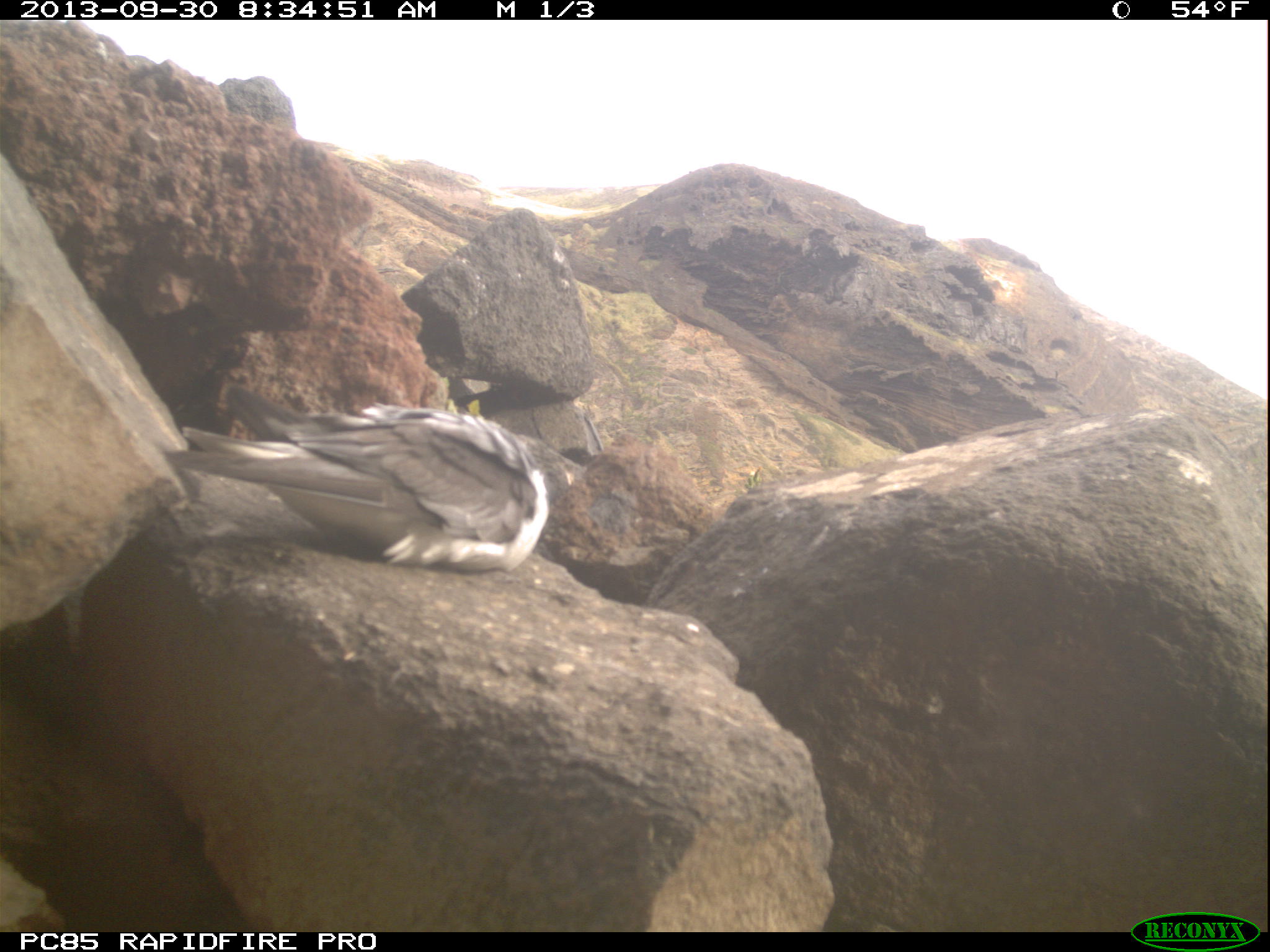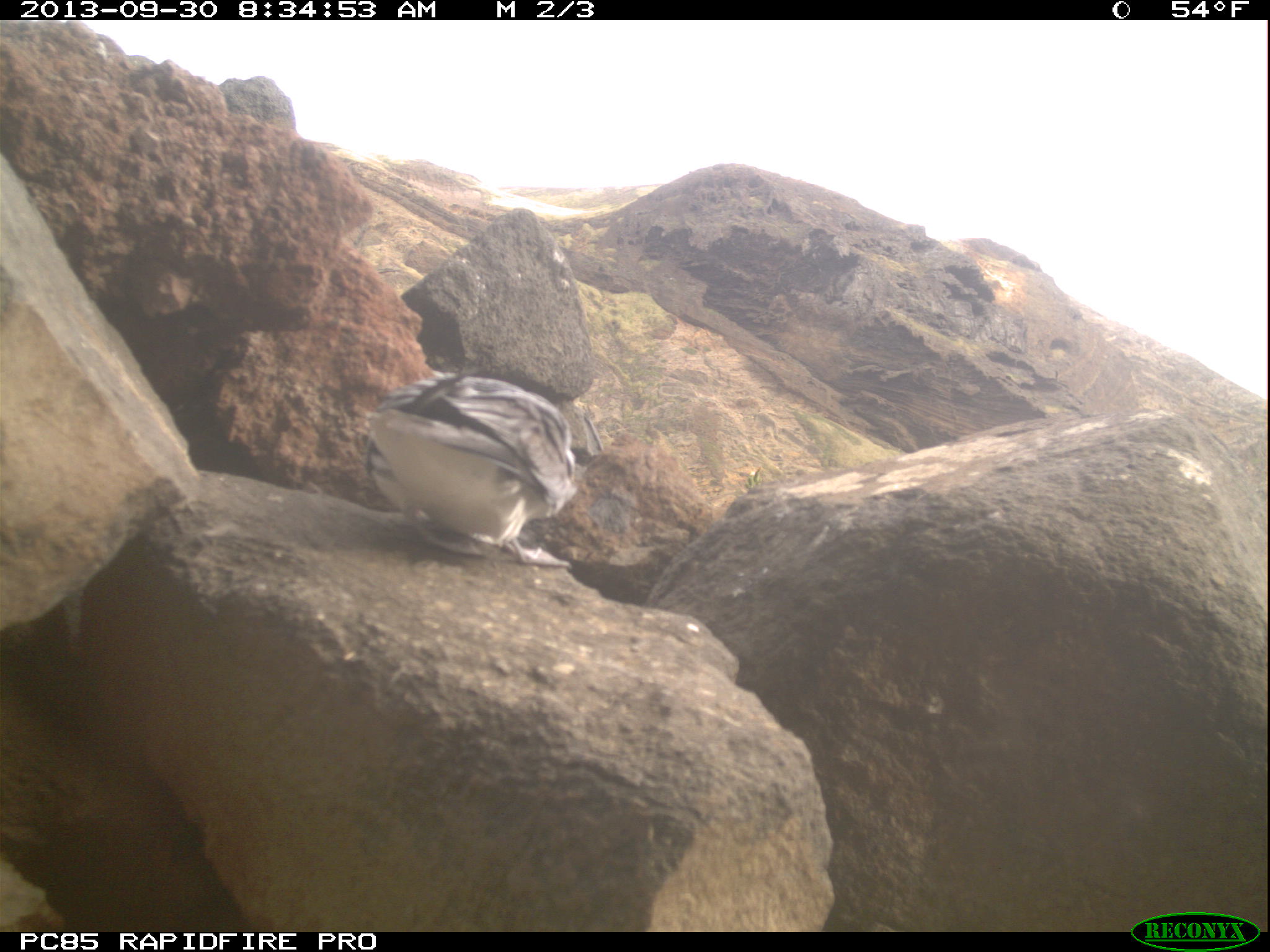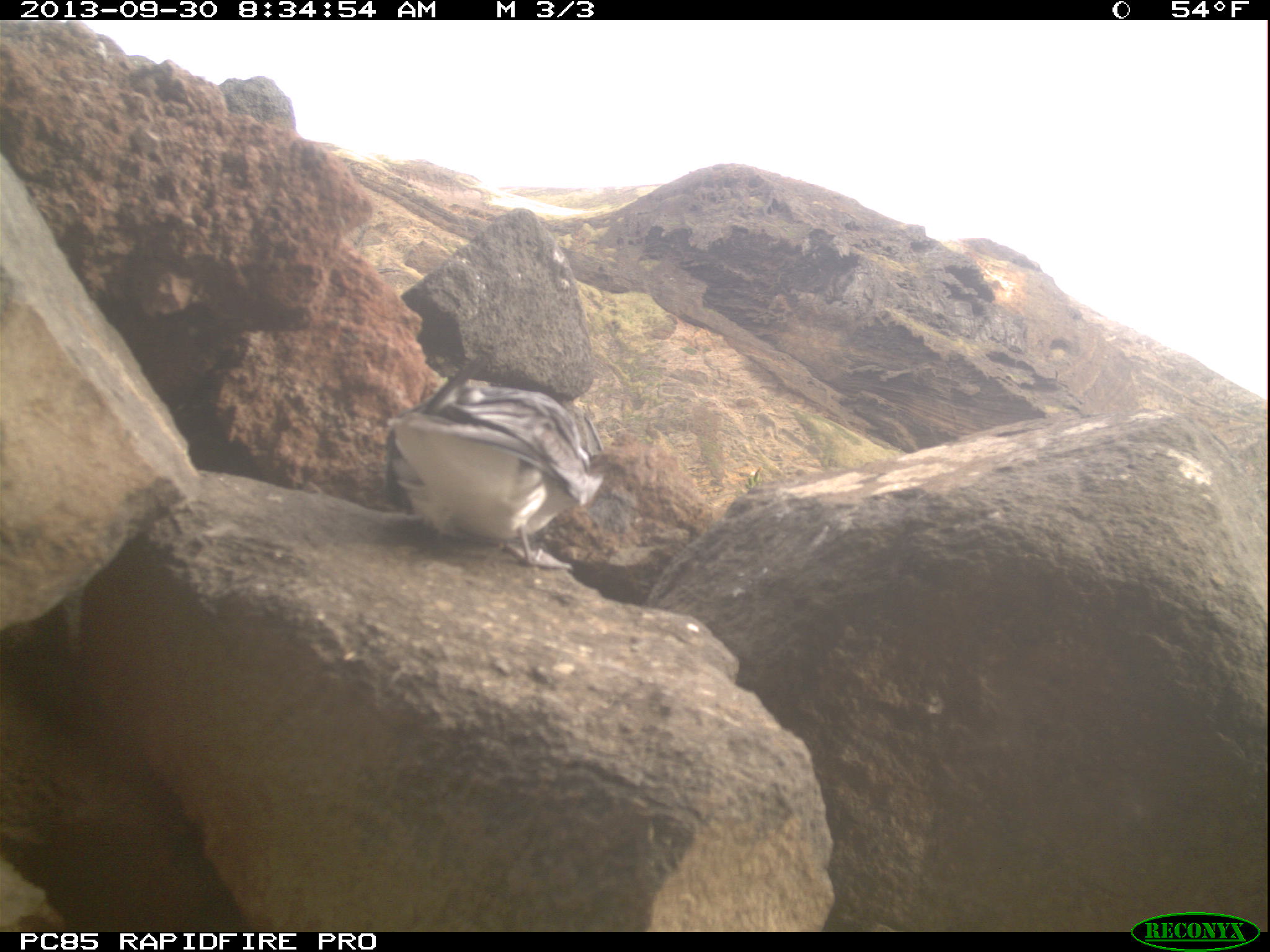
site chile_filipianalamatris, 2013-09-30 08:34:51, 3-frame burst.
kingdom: Animalia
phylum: Chordata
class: Aves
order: Procellariiformes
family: Procellariidae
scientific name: Procellariidae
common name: petrel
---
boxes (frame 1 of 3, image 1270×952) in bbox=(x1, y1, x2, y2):
petrel: bbox=(150, 392, 551, 581)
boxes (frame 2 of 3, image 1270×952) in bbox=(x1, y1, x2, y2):
petrel: bbox=(353, 368, 592, 568)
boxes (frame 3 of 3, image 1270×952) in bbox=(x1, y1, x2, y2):
petrel: bbox=(373, 370, 608, 573)